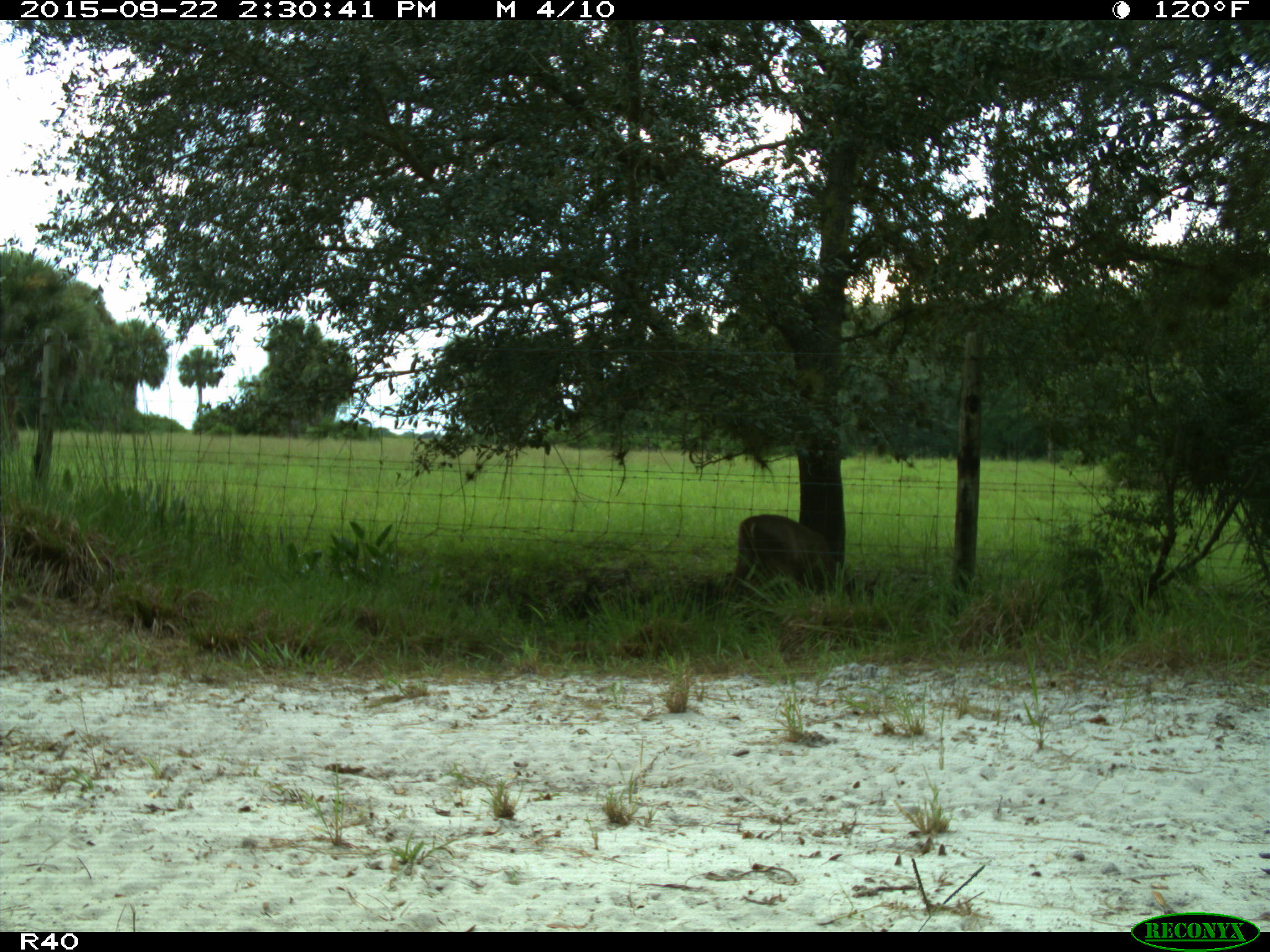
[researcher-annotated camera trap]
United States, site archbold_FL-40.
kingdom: Animalia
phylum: Chordata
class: Mammalia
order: Artiodactyla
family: Cervidae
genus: Odocoileus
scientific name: Odocoileus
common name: deer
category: unidentified deer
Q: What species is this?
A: Unidentified deer (deer) (Odocoileus).